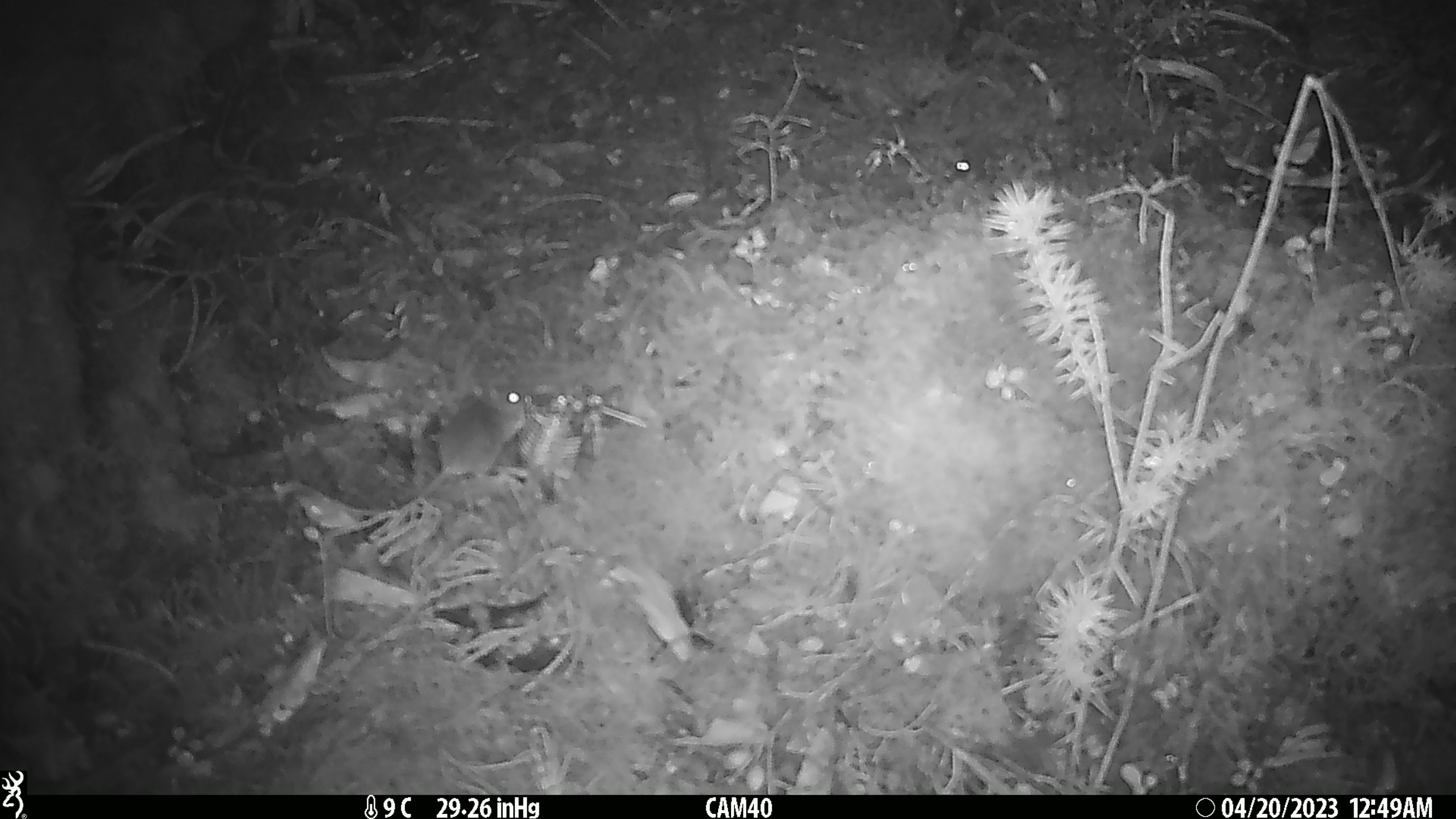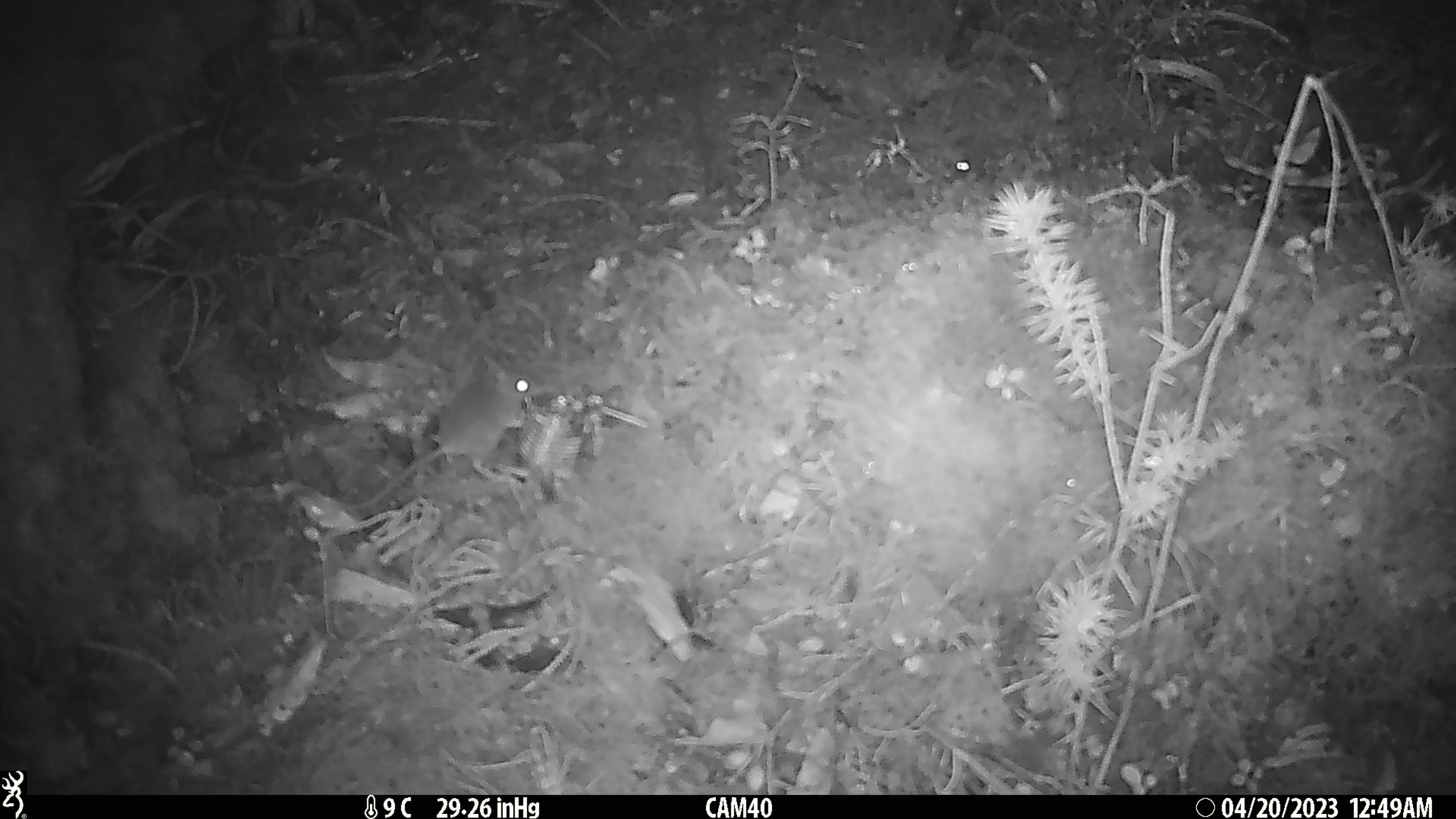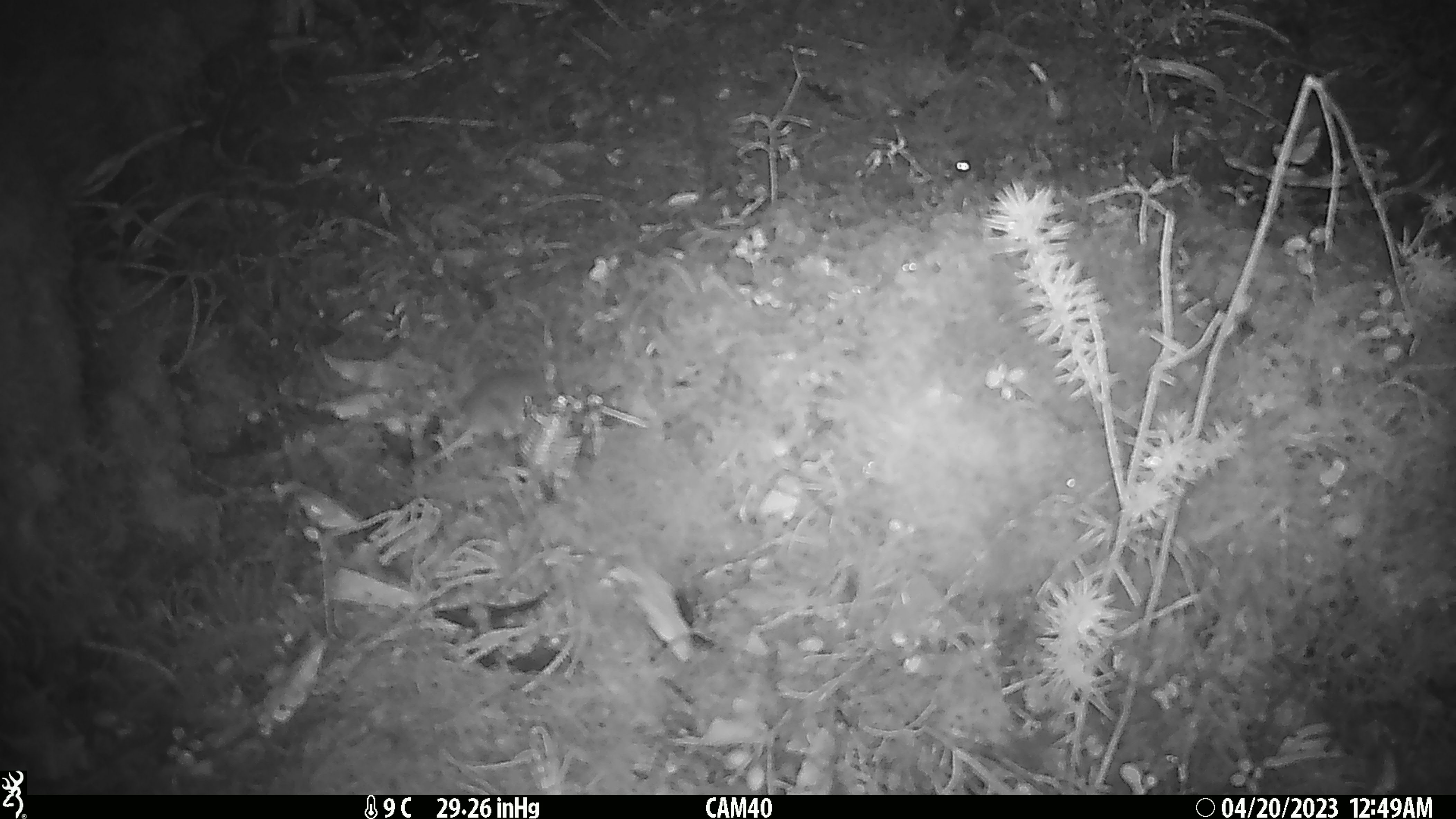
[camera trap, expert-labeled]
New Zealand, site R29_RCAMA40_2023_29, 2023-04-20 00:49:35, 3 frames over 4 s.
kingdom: Animalia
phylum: Chordata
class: Mammalia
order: Rodentia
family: Muridae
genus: Mus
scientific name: Mus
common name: mouse